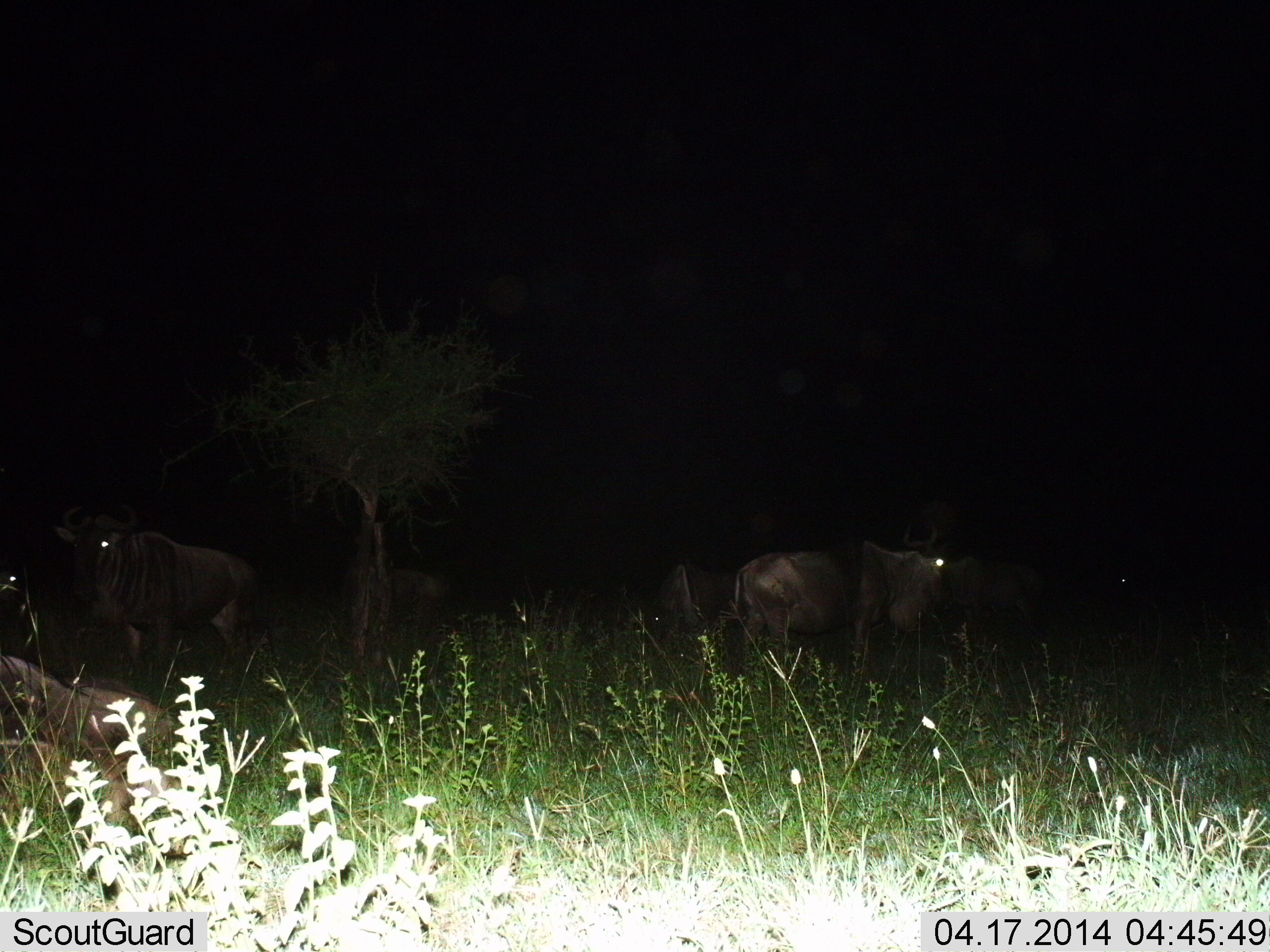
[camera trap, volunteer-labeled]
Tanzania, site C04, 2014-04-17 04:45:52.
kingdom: Animalia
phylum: Chordata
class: Mammalia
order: Artiodactyla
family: Bovidae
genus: Connochaetes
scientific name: Connochaetes taurinus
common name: blue wildebeest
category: wildebeest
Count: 5.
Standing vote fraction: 90%.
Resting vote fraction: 50%.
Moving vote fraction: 0%.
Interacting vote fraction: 0%.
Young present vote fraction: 0%.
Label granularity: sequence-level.